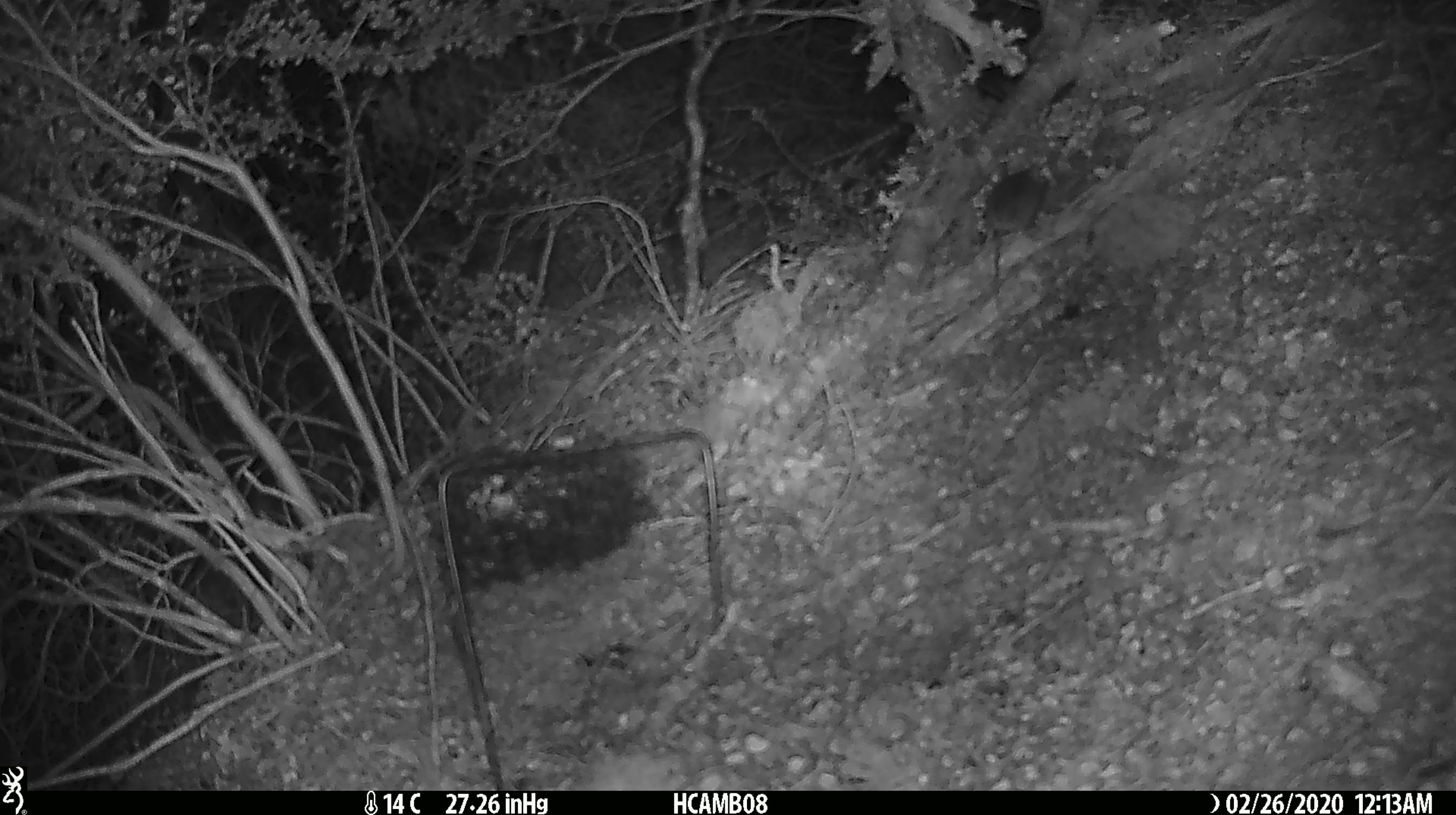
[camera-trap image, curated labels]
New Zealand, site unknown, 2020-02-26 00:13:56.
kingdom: Animalia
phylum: Chordata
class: Mammalia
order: Rodentia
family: Muridae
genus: Mus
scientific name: Mus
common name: mouse